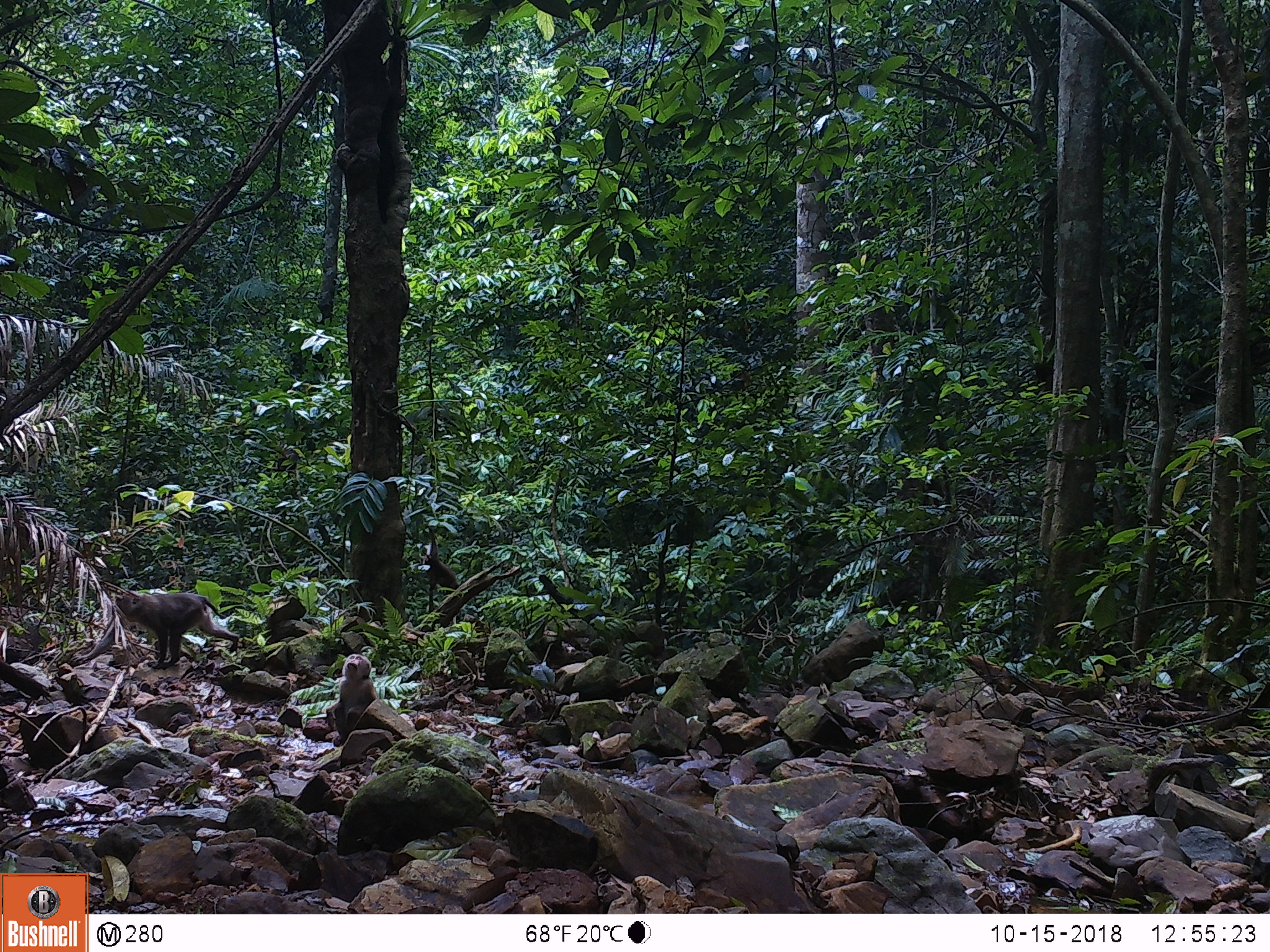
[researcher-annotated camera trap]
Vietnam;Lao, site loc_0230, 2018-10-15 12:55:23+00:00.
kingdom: Animalia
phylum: Chordata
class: Mammalia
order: Primates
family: Cercopithecidae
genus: Macaca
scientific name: Macaca nemestrina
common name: pig-tailed macaque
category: pig tailed macaque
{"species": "pig tailed macaque (pig-tailed macaque) (Macaca nemestrina)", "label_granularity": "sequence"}